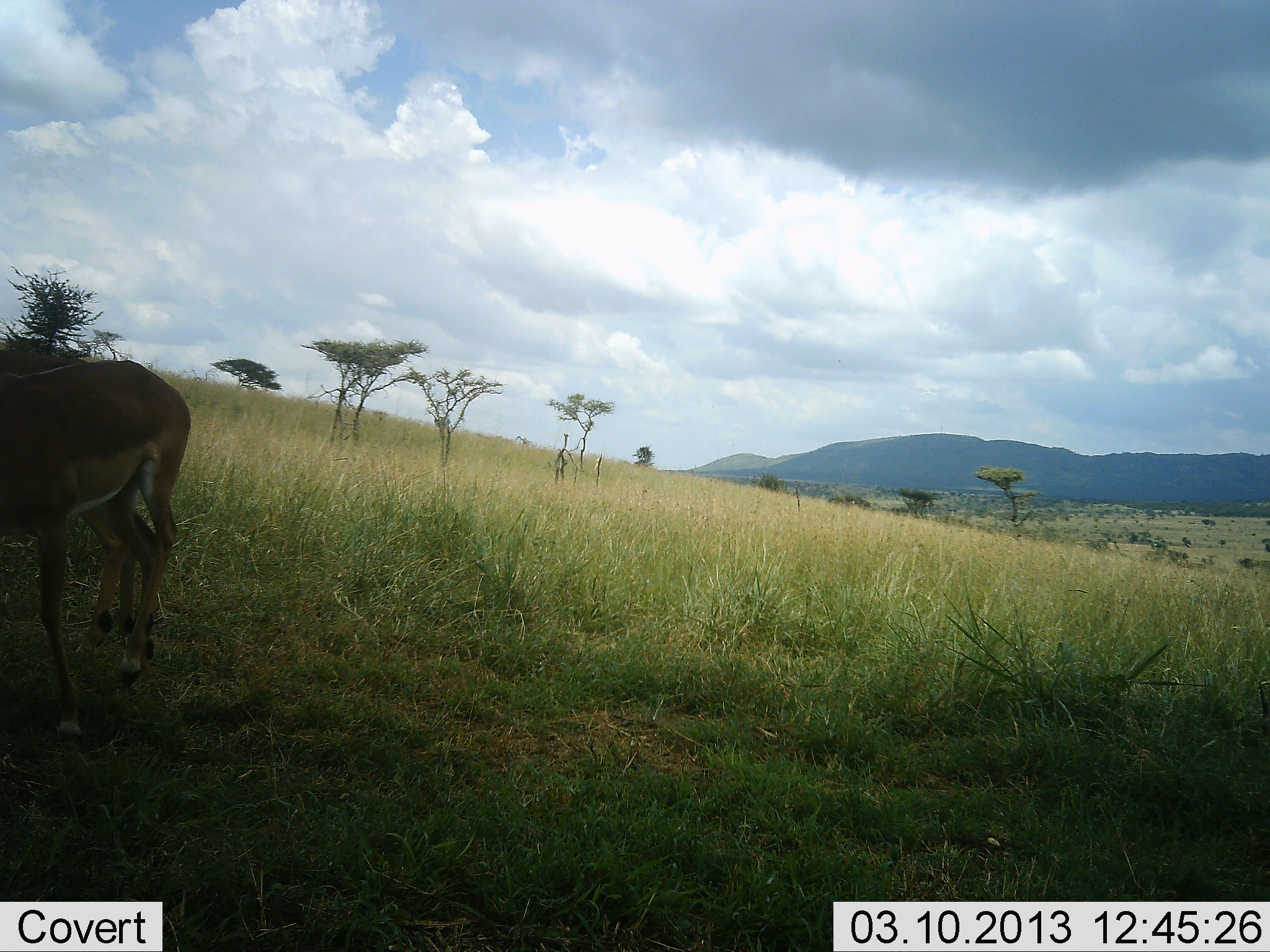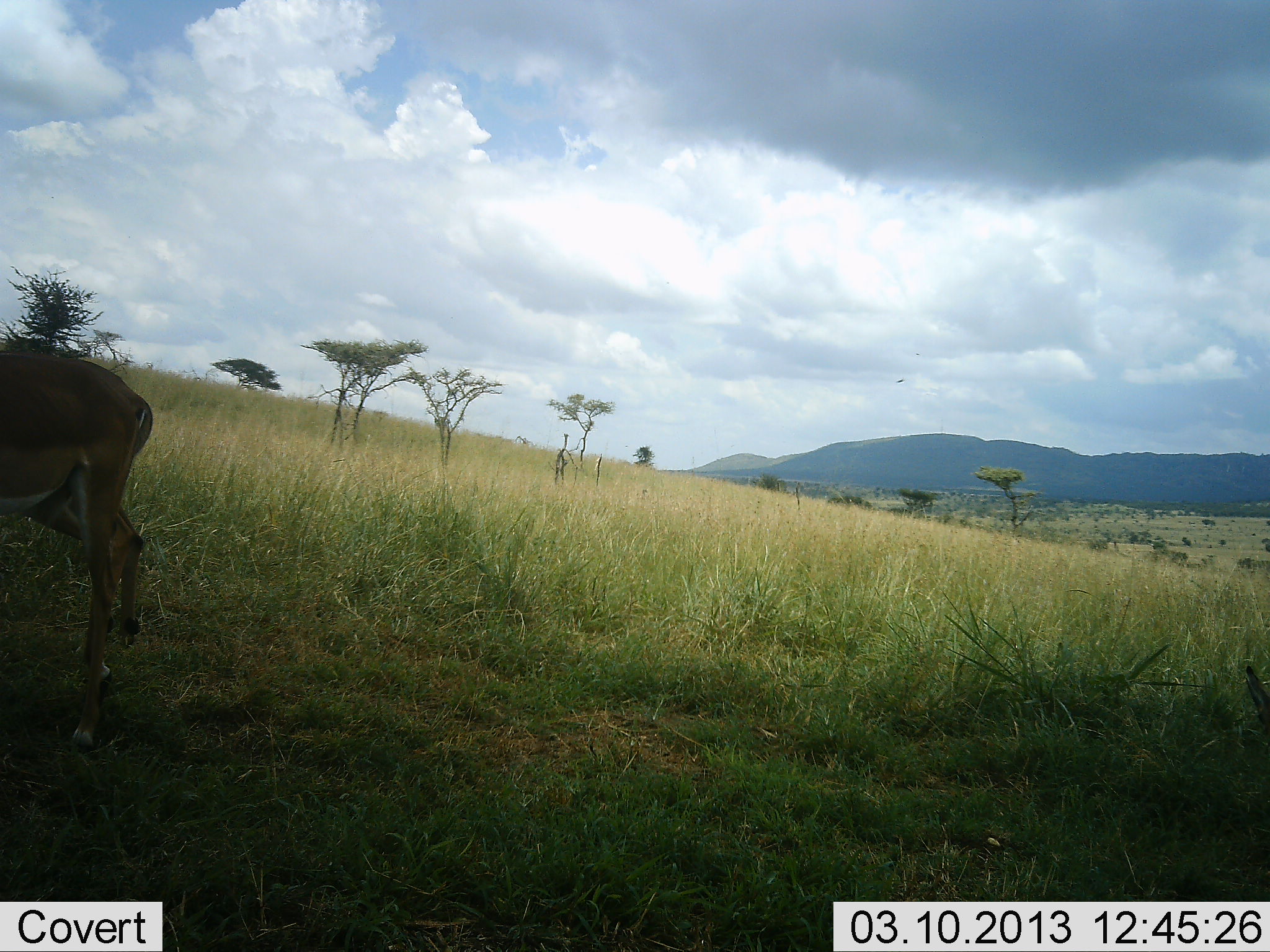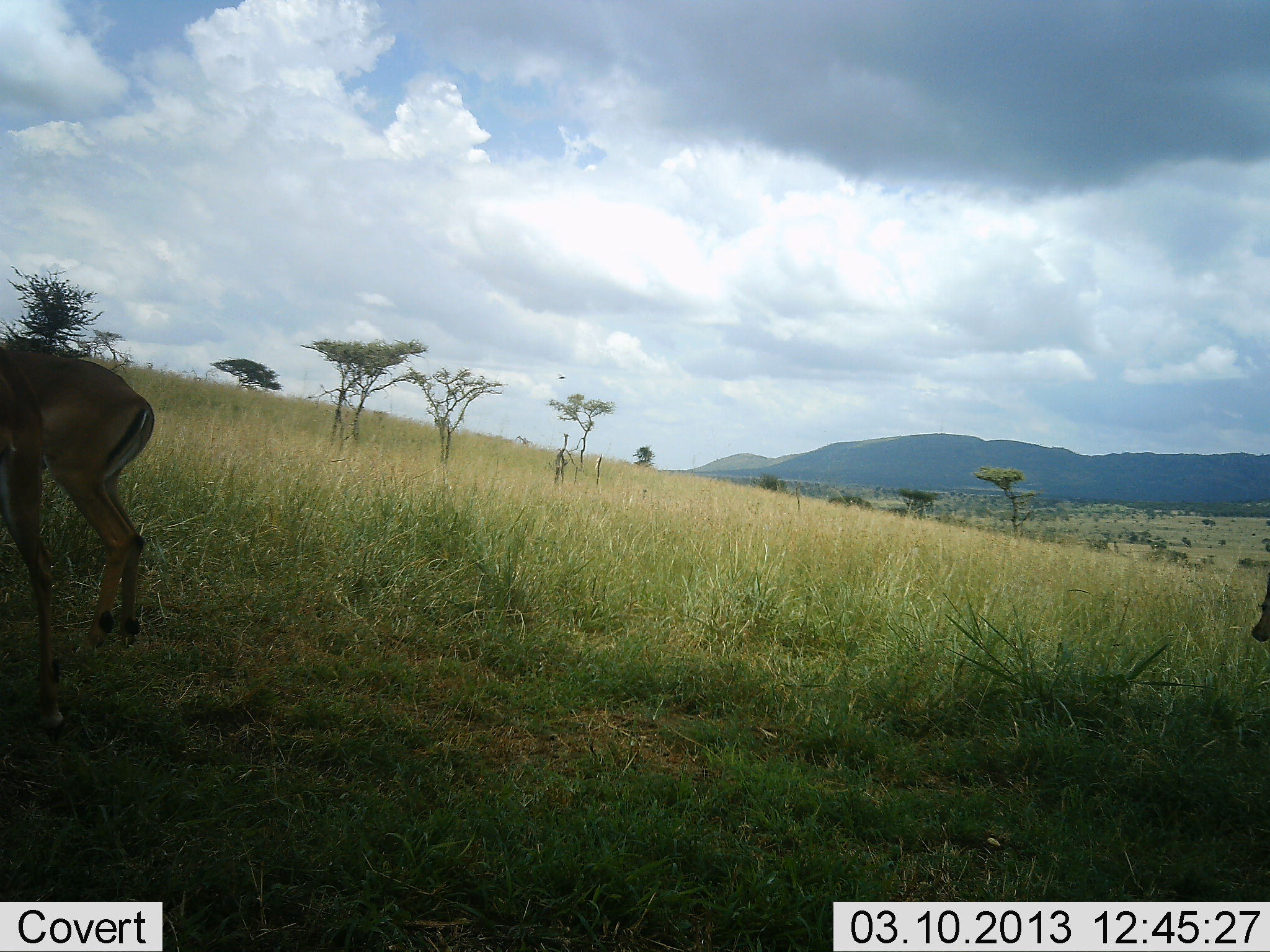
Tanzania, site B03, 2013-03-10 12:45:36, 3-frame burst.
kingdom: Animalia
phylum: Chordata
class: Mammalia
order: Artiodactyla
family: Bovidae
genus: Aepyceros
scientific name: Aepyceros melampus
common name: impala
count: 3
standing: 58%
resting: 0%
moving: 71%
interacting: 0%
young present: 17%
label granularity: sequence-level